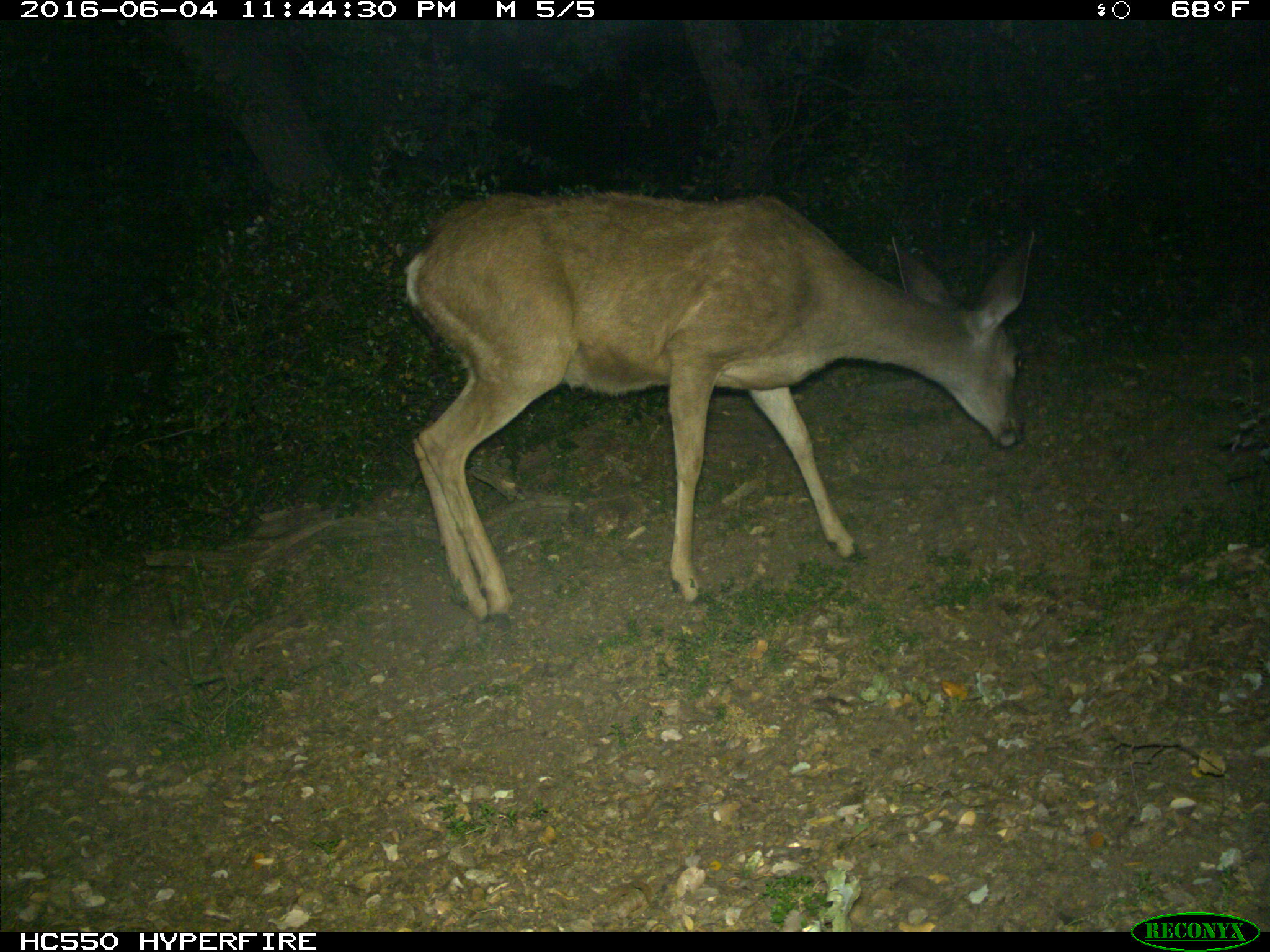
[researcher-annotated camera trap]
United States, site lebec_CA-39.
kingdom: Animalia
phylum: Chordata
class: Mammalia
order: Artiodactyla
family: Cervidae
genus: Odocoileus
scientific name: Odocoileus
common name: deer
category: unidentified deer